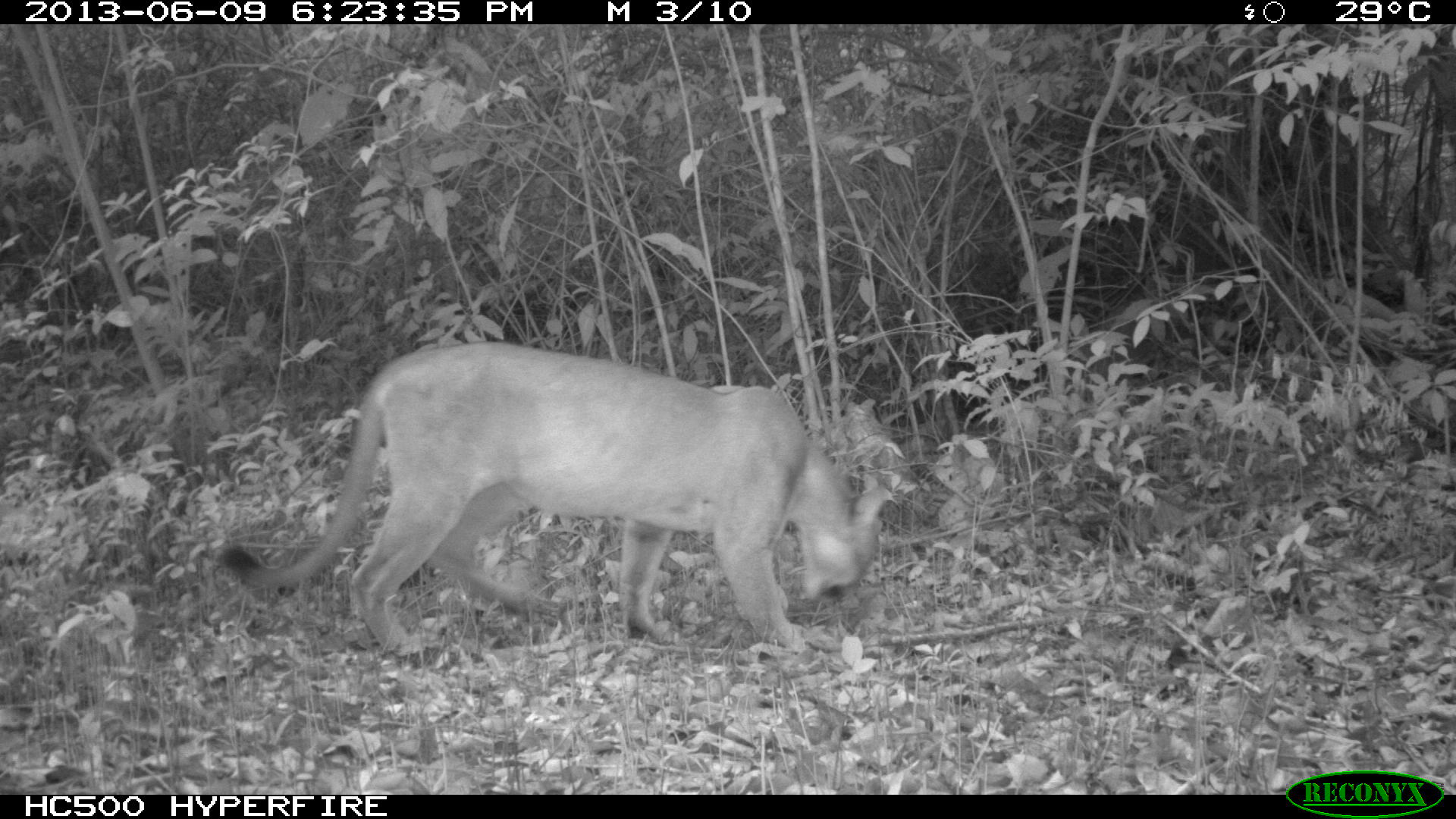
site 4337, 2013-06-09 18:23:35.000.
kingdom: Animalia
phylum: Chordata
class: Mammalia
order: Carnivora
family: Felidae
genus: Puma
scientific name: Puma concolor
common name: mountain lion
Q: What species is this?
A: Puma concolor (mountain lion).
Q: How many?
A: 1.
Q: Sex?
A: Male.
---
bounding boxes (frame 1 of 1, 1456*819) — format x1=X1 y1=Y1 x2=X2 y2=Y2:
puma concolor: x1=217 y1=339 x2=892 y2=659